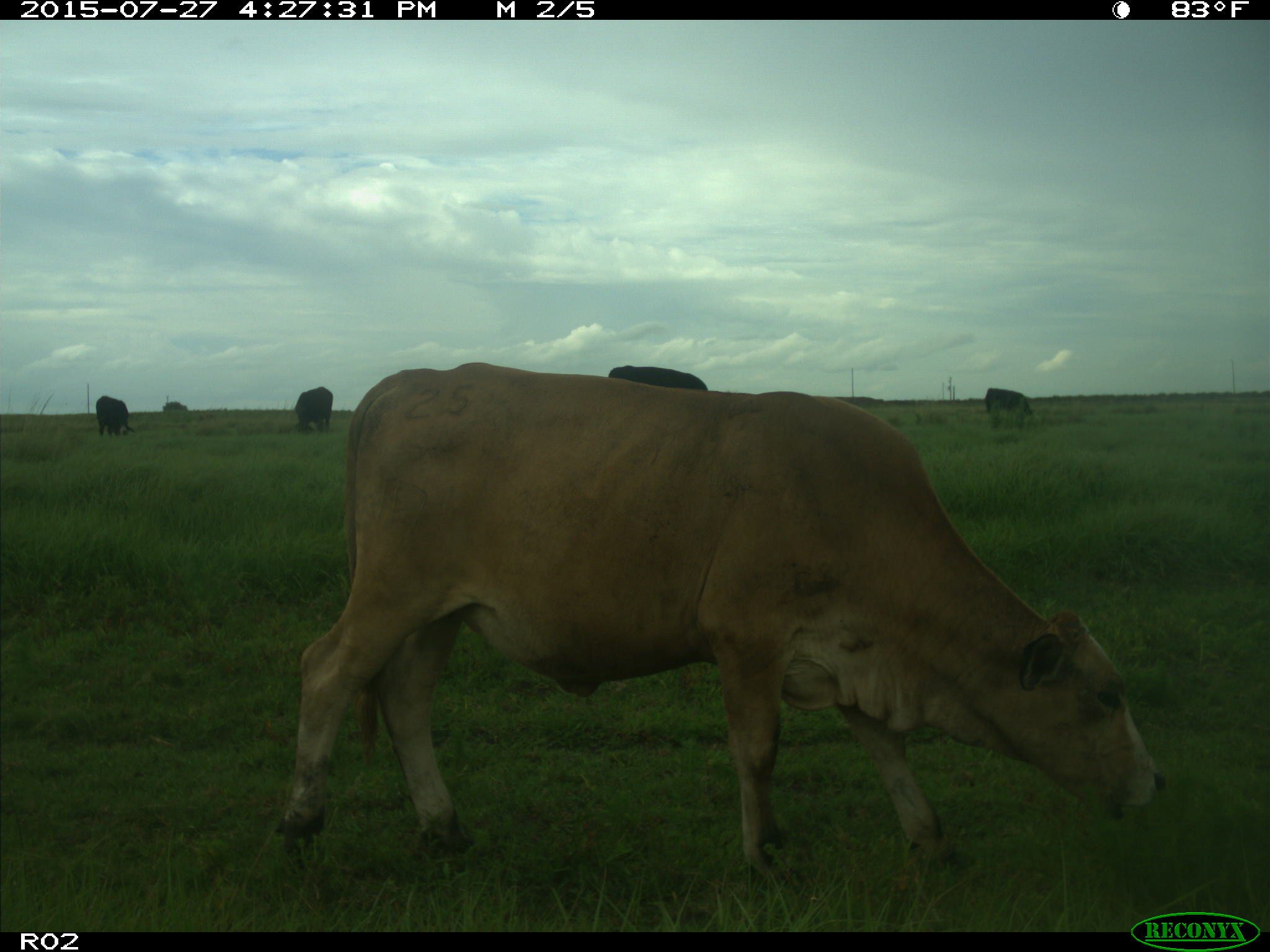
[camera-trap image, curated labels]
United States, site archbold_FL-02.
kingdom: Animalia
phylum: Chordata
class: Mammalia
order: Artiodactyla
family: Bovidae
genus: Bos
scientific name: Bos taurus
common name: domestic cow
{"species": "Bos taurus (domestic cow)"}